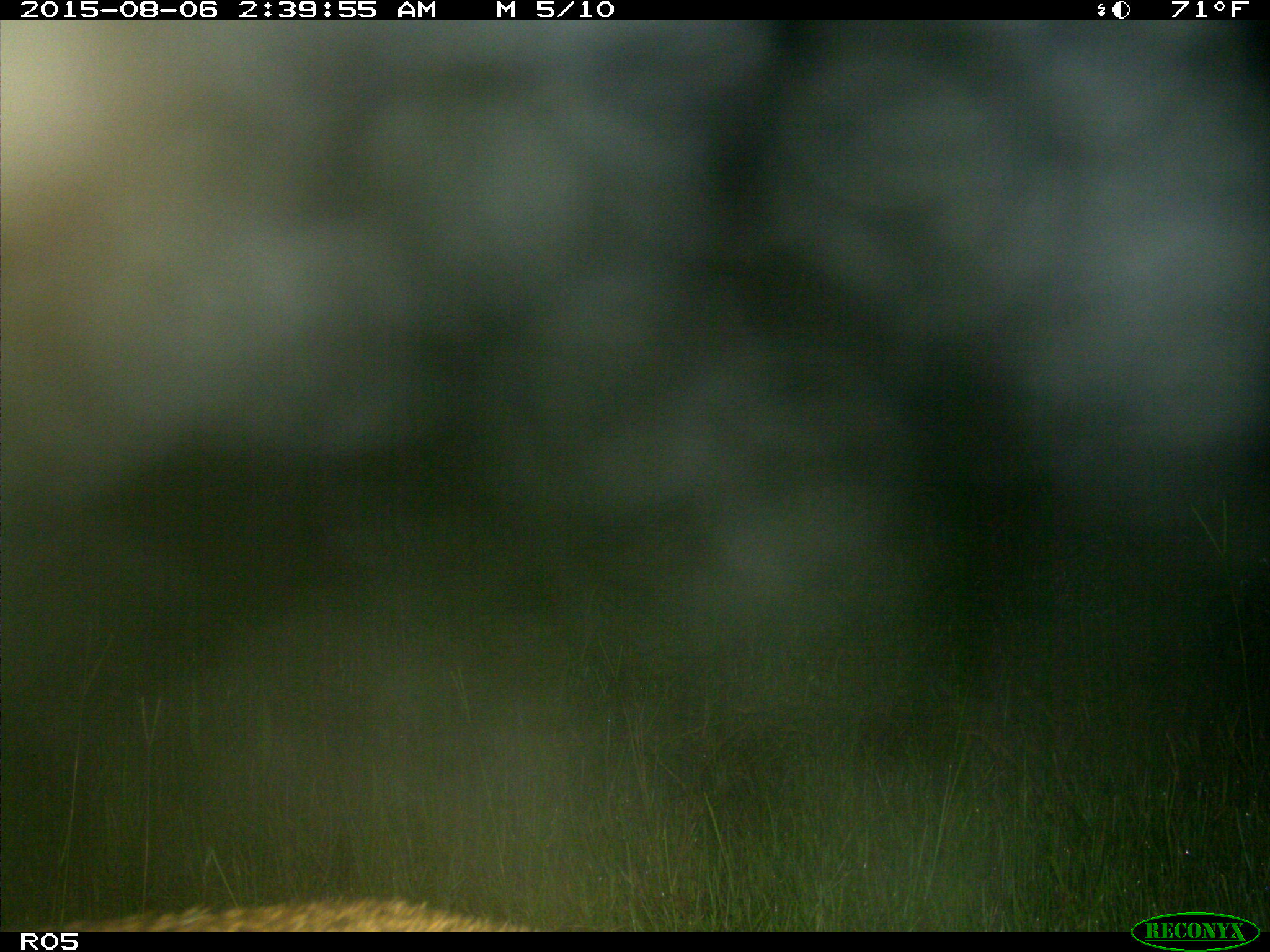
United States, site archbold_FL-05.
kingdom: Animalia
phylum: Chordata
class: Mammalia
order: Carnivora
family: Felidae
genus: Lynx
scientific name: Lynx rufus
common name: bobcat